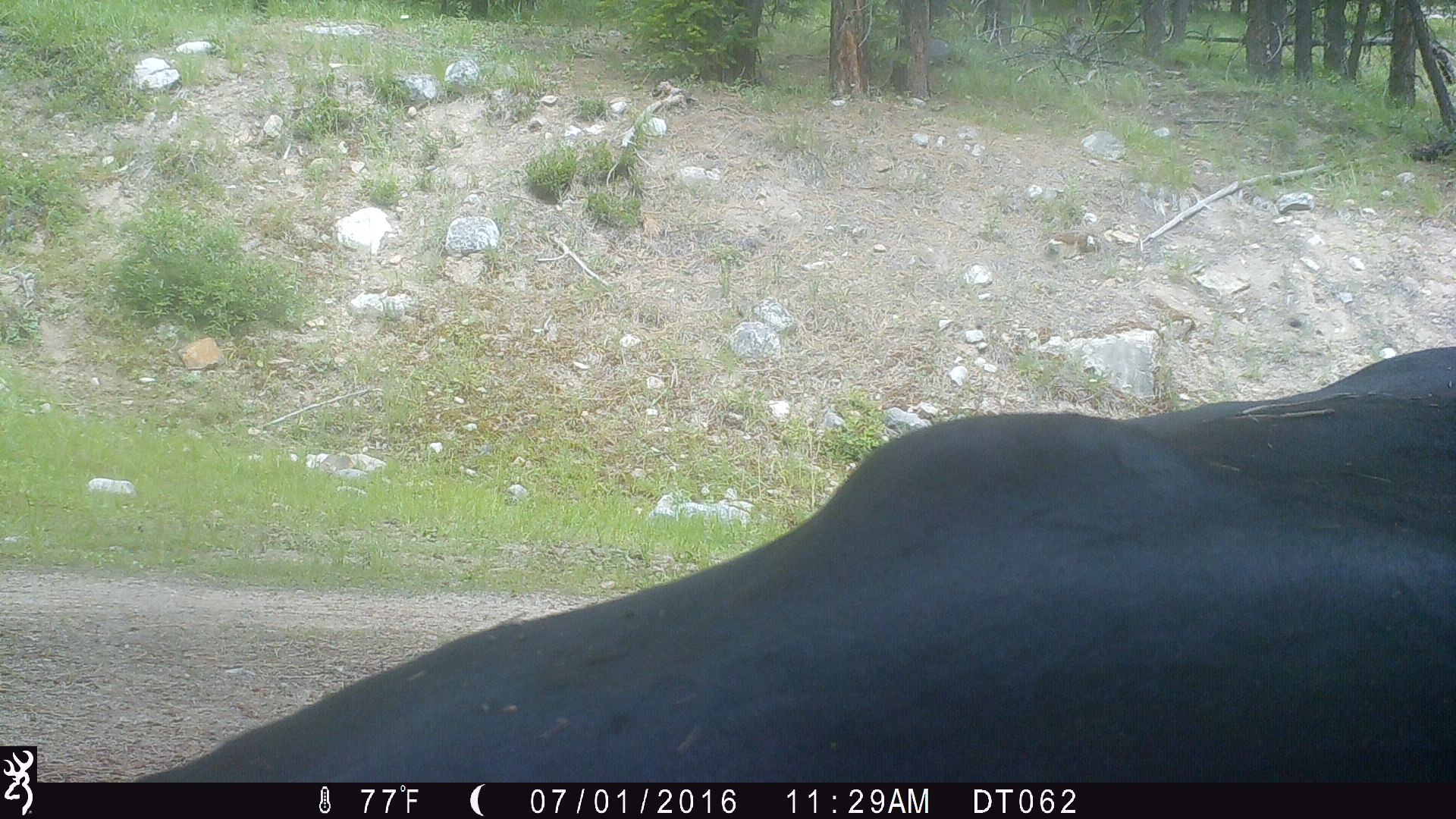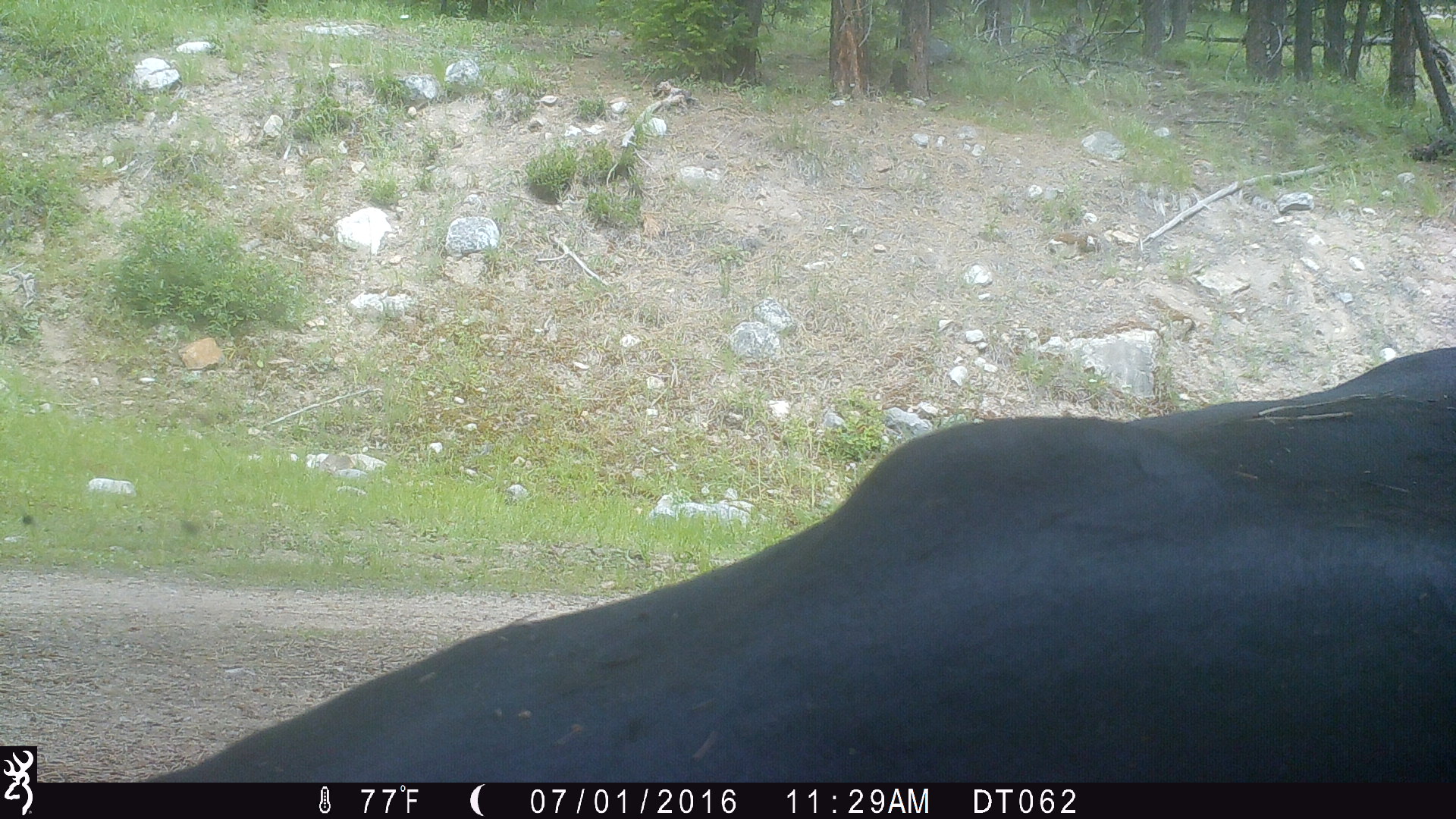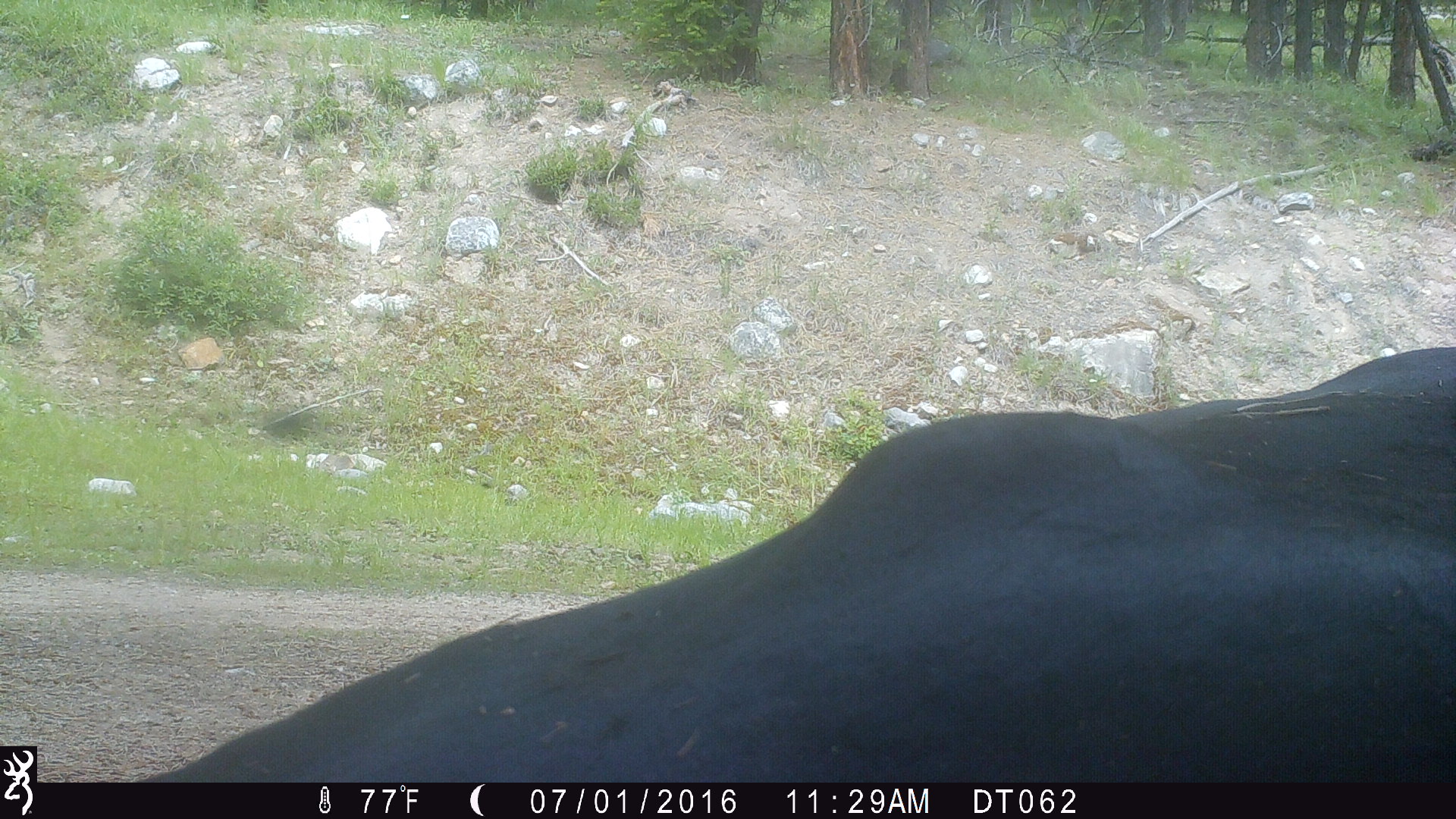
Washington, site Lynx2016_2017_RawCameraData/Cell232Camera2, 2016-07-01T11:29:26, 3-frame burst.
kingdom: Animalia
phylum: Chordata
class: Mammalia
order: Artiodactyla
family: Bovidae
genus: Bos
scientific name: Bos taurus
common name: domestic cattle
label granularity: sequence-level